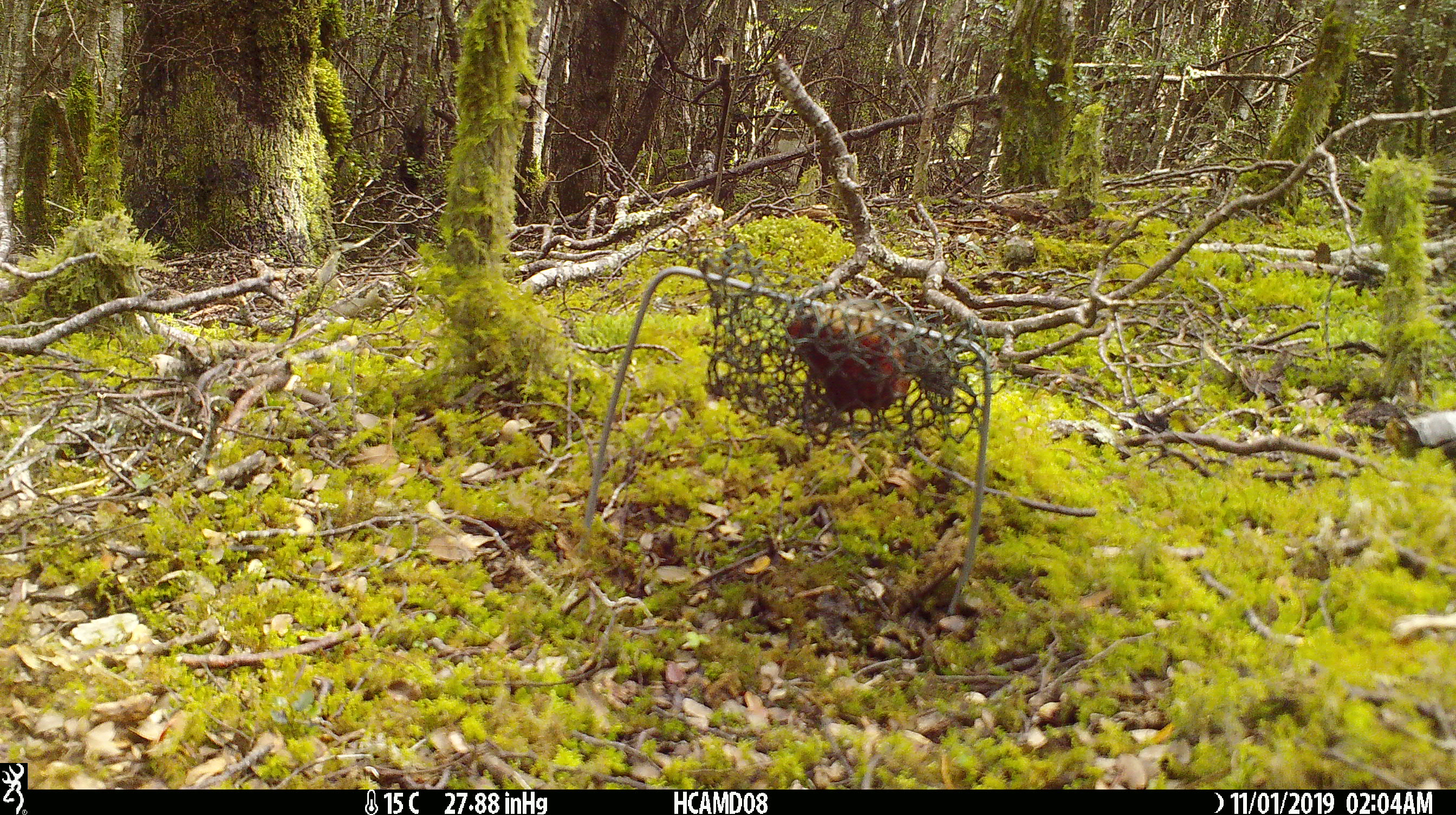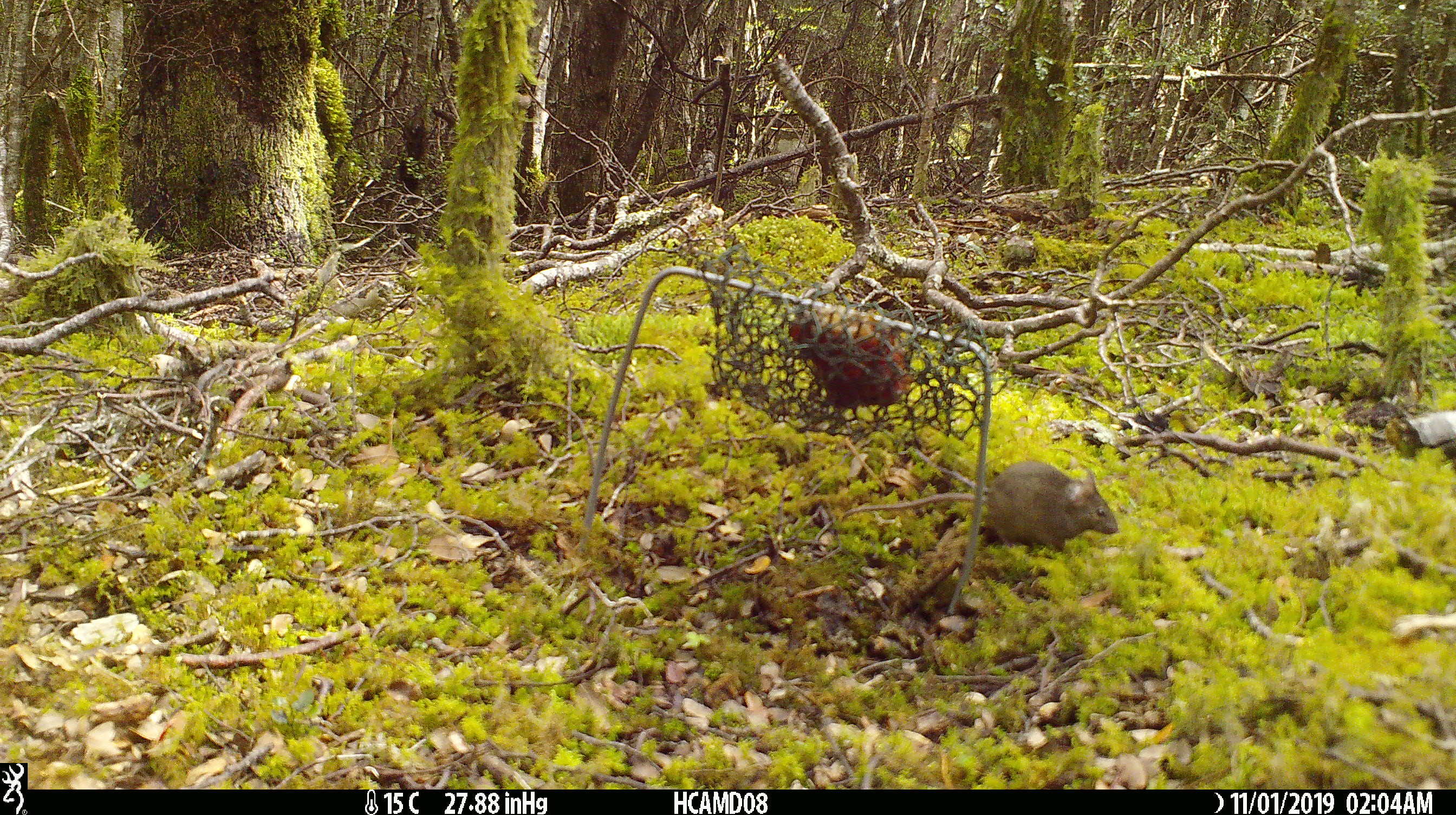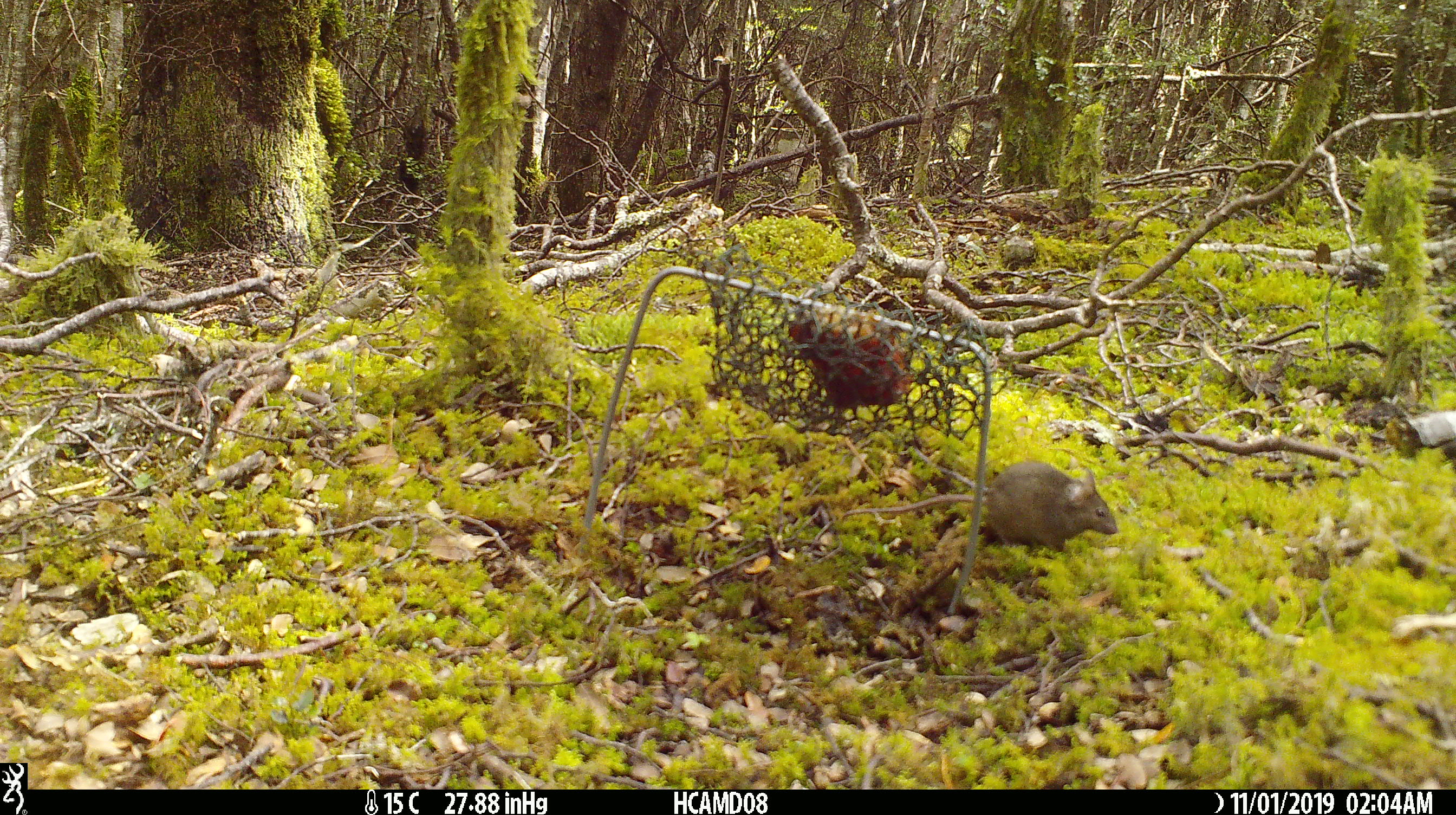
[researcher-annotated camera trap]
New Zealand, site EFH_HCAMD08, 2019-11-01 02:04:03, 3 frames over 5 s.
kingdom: Animalia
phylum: Chordata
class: Mammalia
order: Rodentia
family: Muridae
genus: Mus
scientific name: Mus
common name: mouse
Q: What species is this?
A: Mouse (Mus).